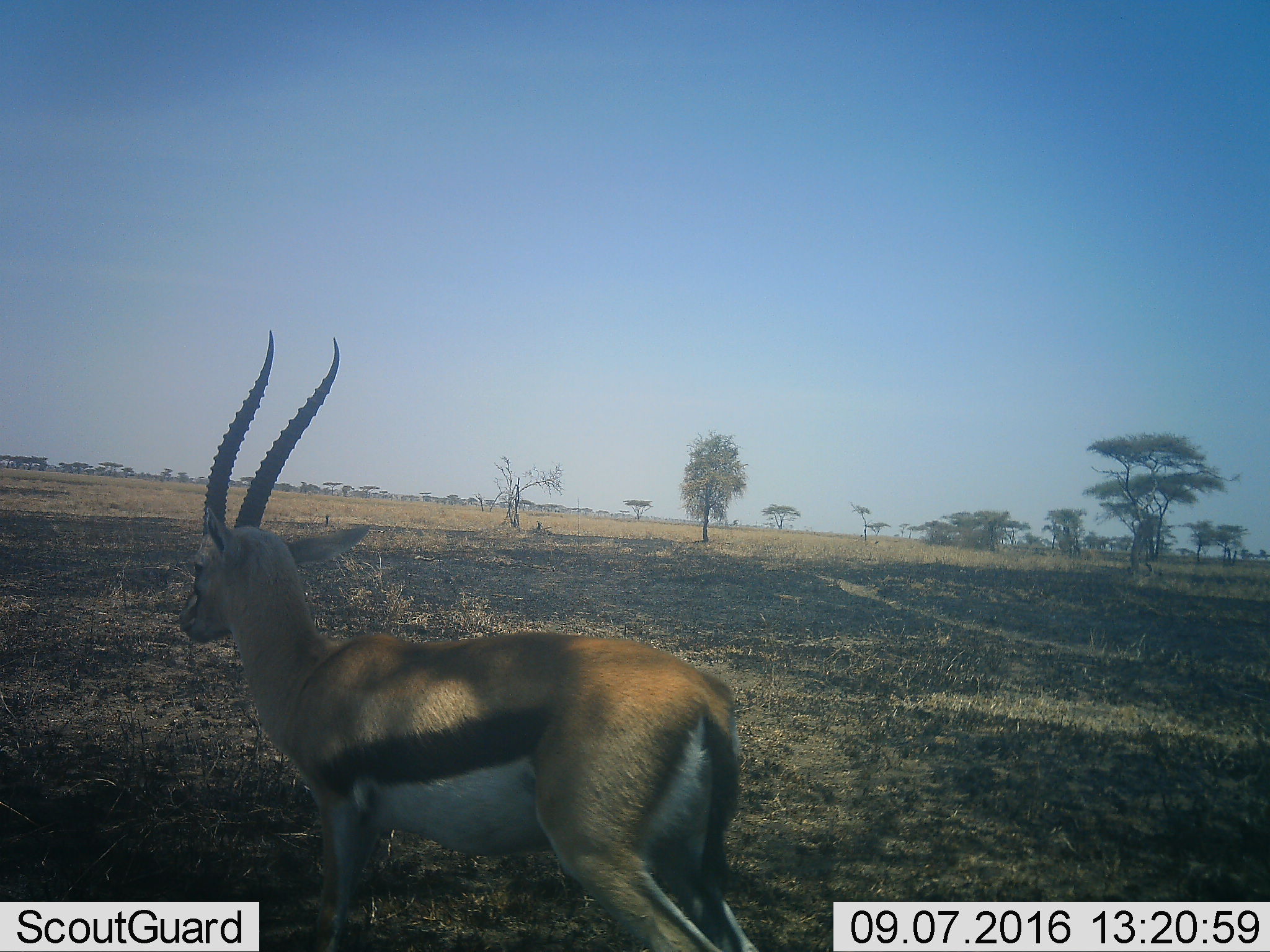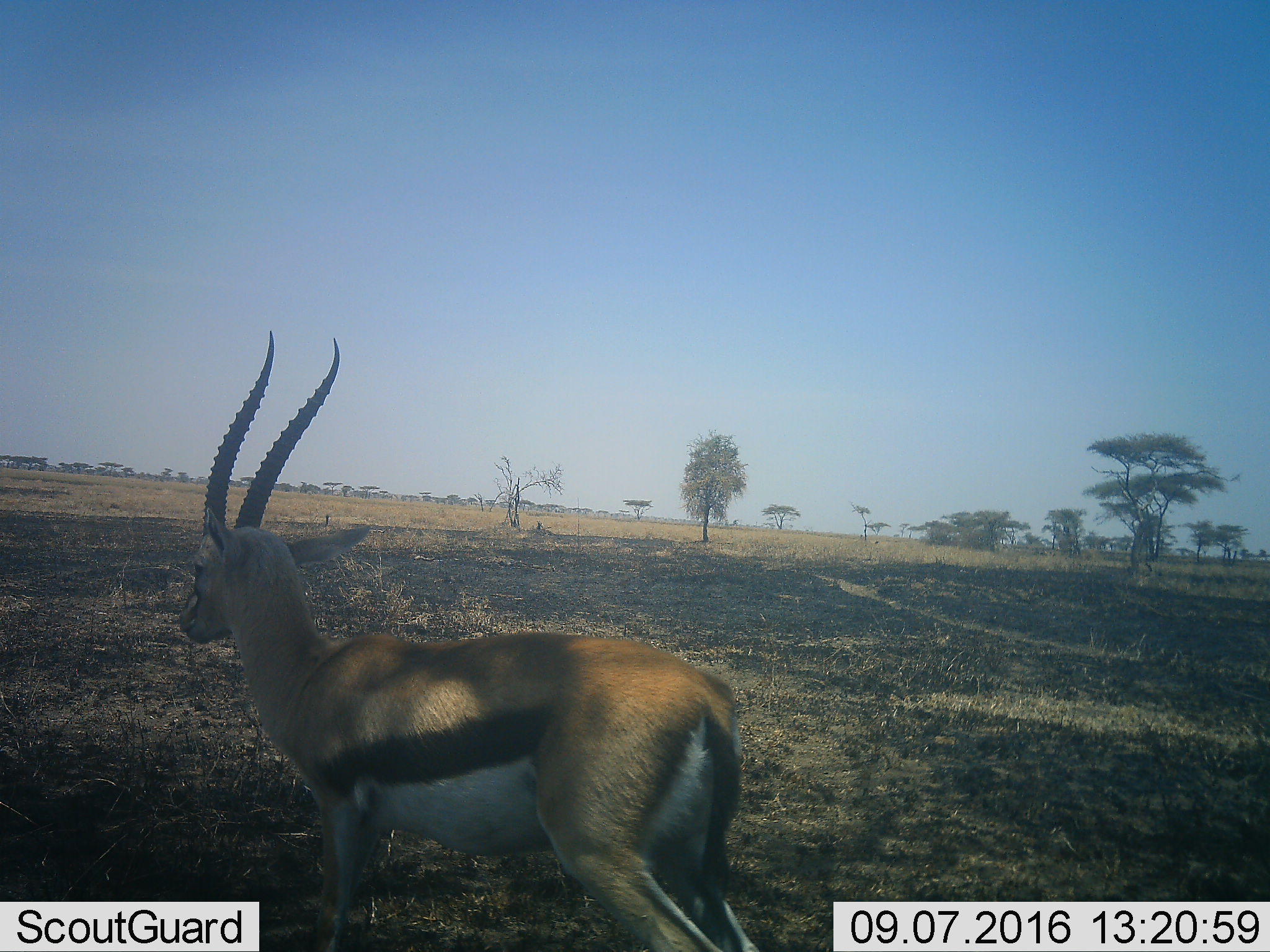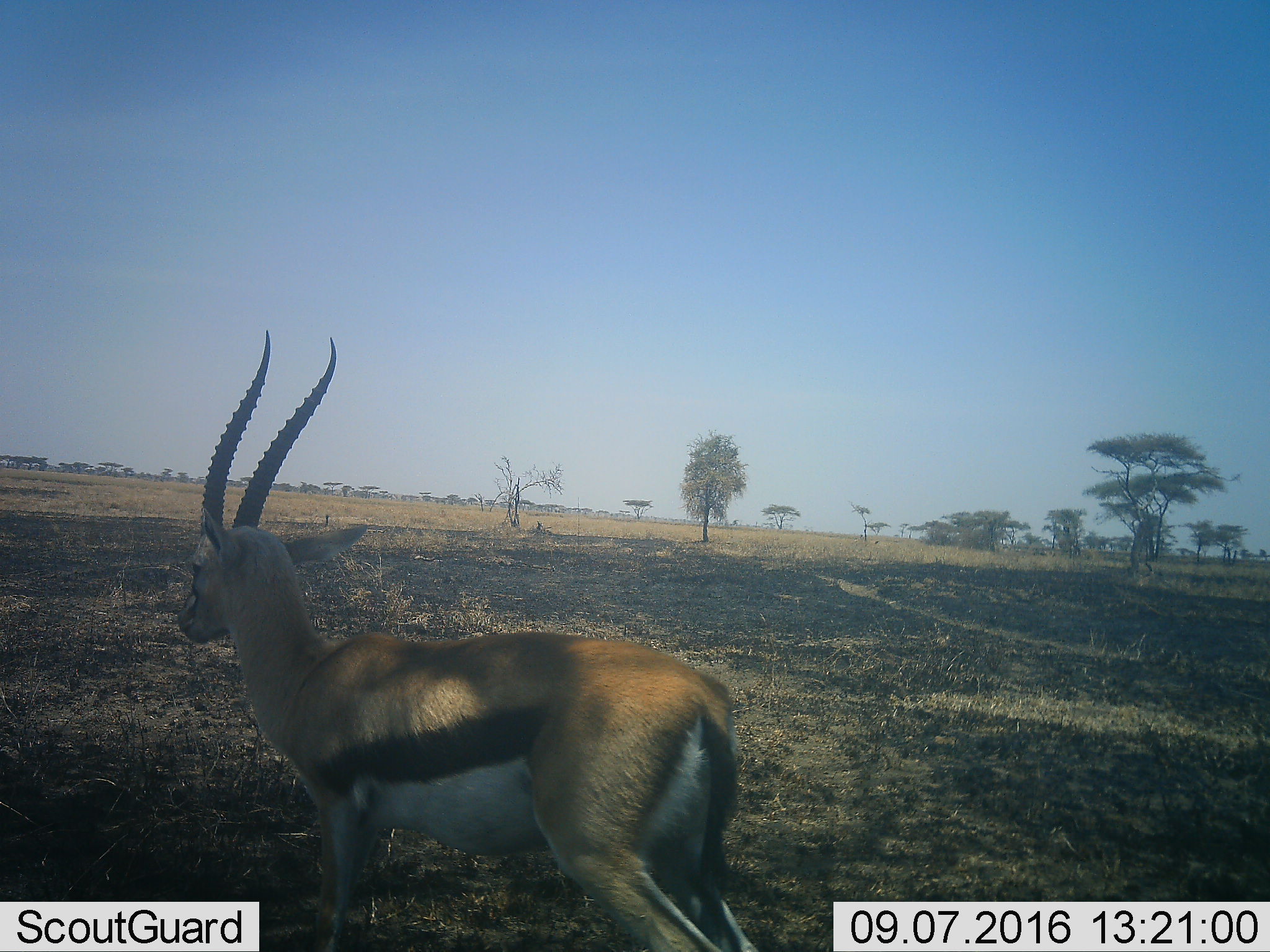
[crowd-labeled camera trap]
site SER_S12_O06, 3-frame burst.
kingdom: Animalia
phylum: Chordata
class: Mammalia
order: Artiodactyla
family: Bovidae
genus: Eudorcas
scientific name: Eudorcas thomsonii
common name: thomson's gazelle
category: gazellethomsons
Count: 1.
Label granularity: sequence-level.